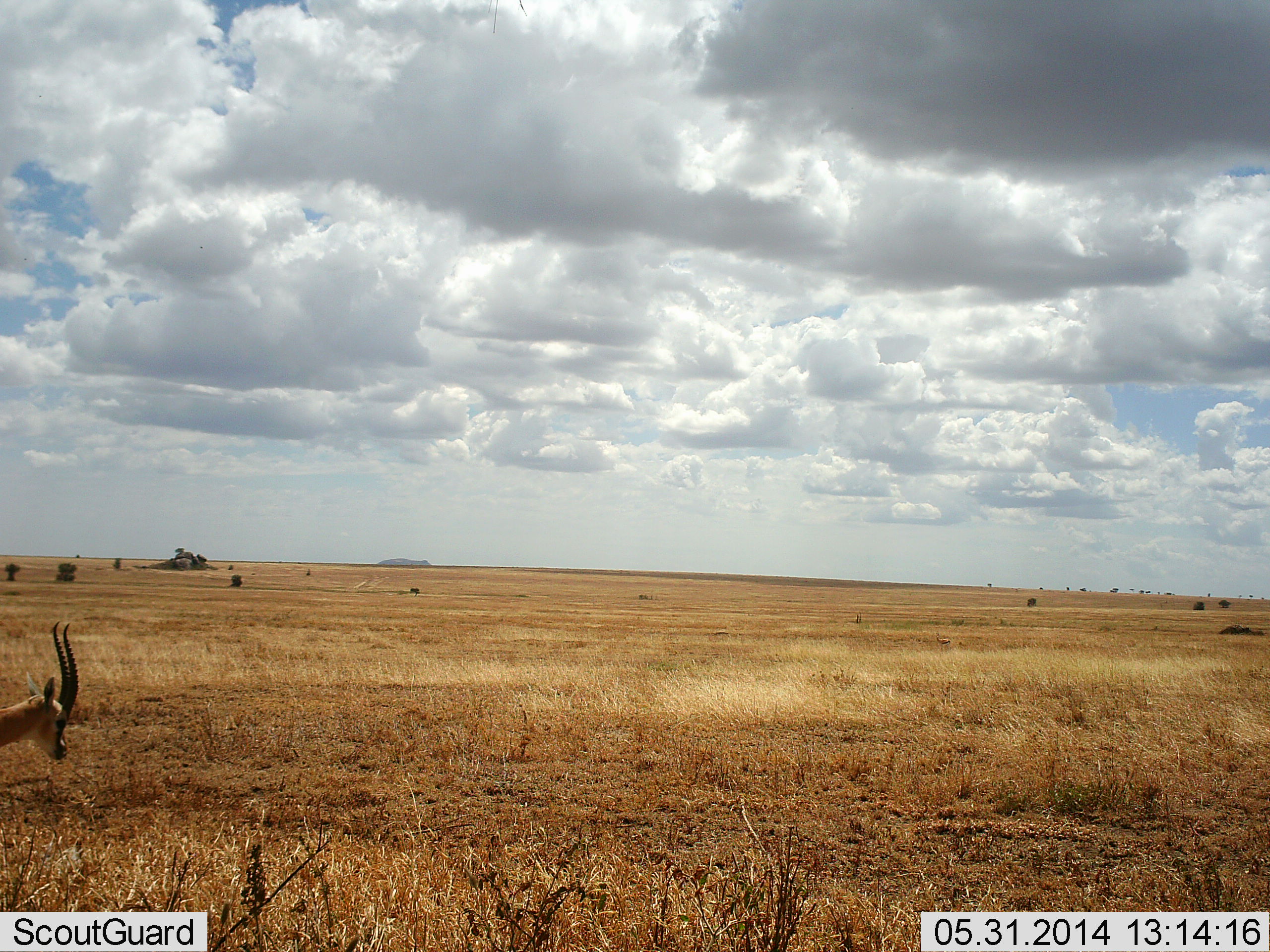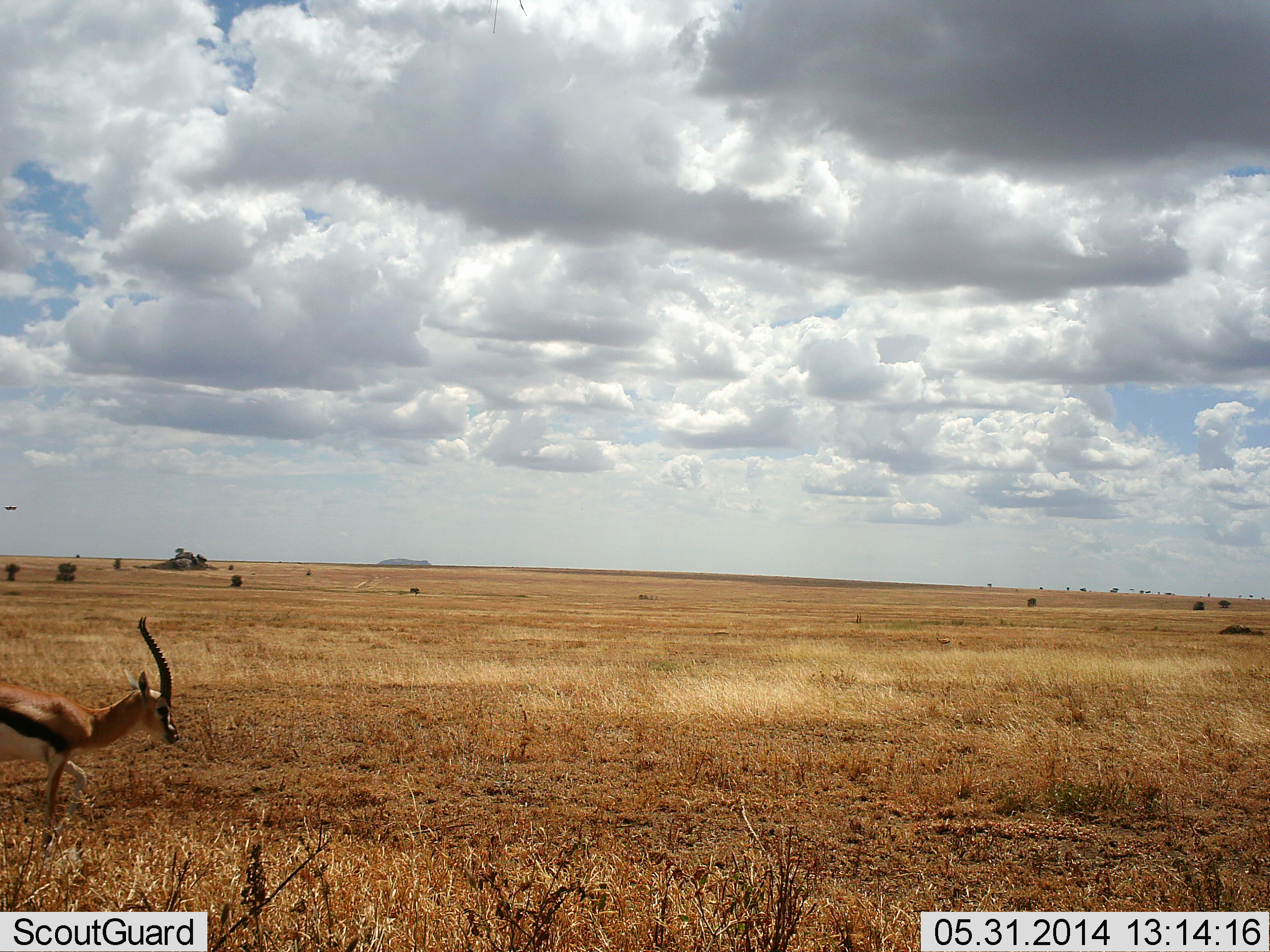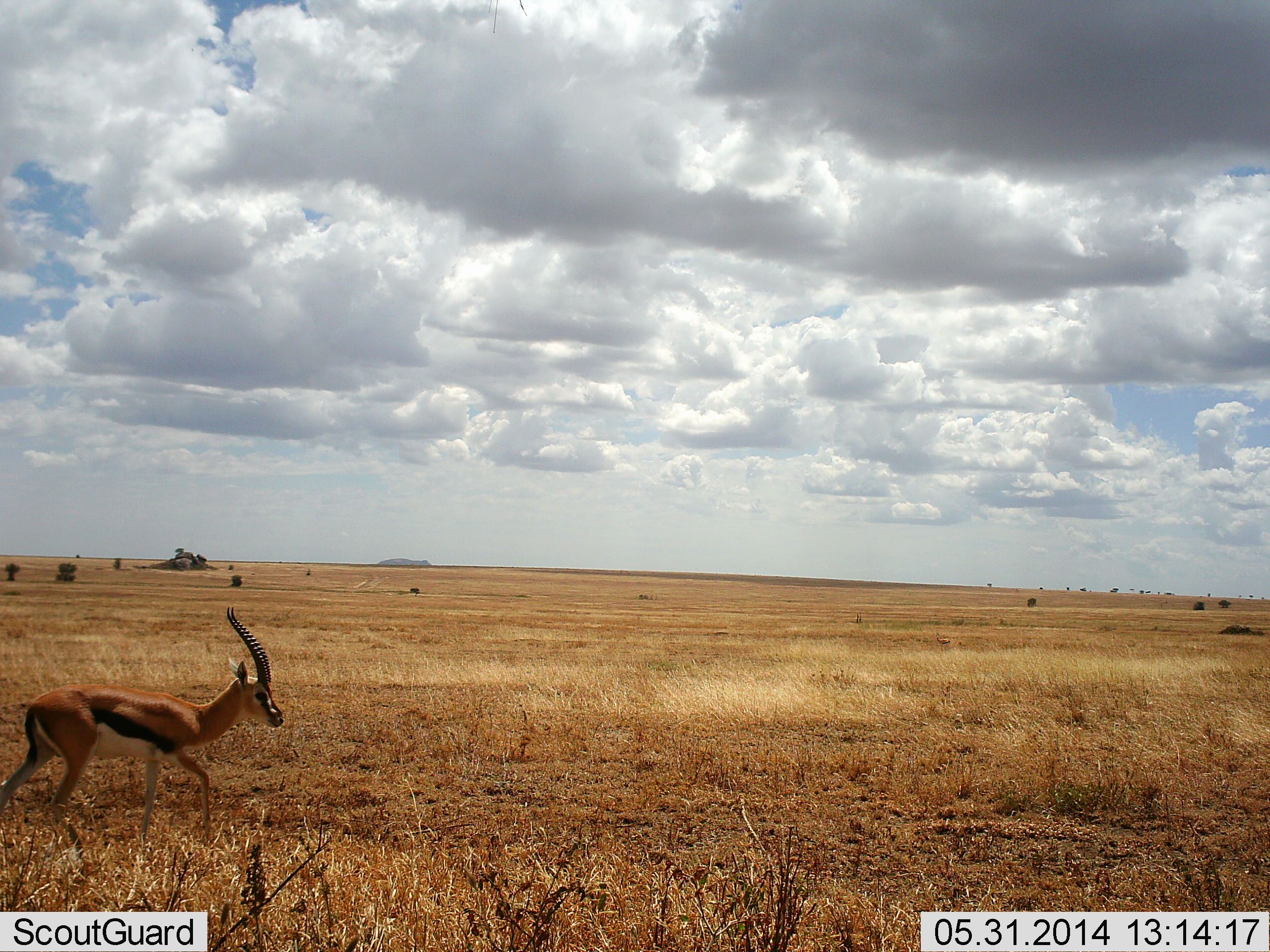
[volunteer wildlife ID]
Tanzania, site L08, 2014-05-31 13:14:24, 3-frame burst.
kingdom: Animalia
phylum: Chordata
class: Mammalia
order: Artiodactyla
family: Bovidae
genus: Eudorcas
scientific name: Eudorcas thomsonii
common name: thomson's gazelle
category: gazellethomsons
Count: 1.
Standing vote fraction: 0%.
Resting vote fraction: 0%.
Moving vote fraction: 100%.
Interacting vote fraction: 0%.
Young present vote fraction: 0%.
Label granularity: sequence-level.